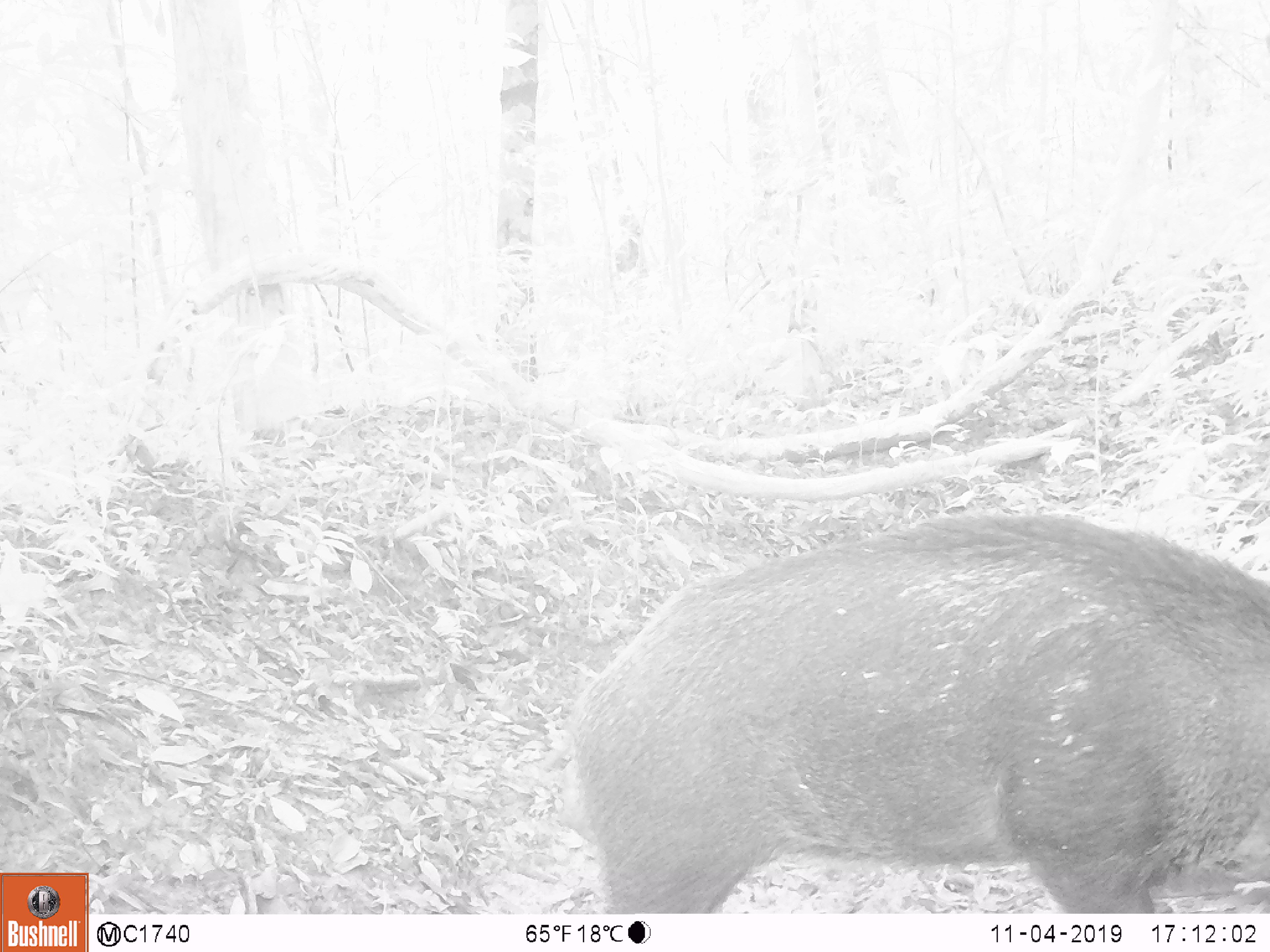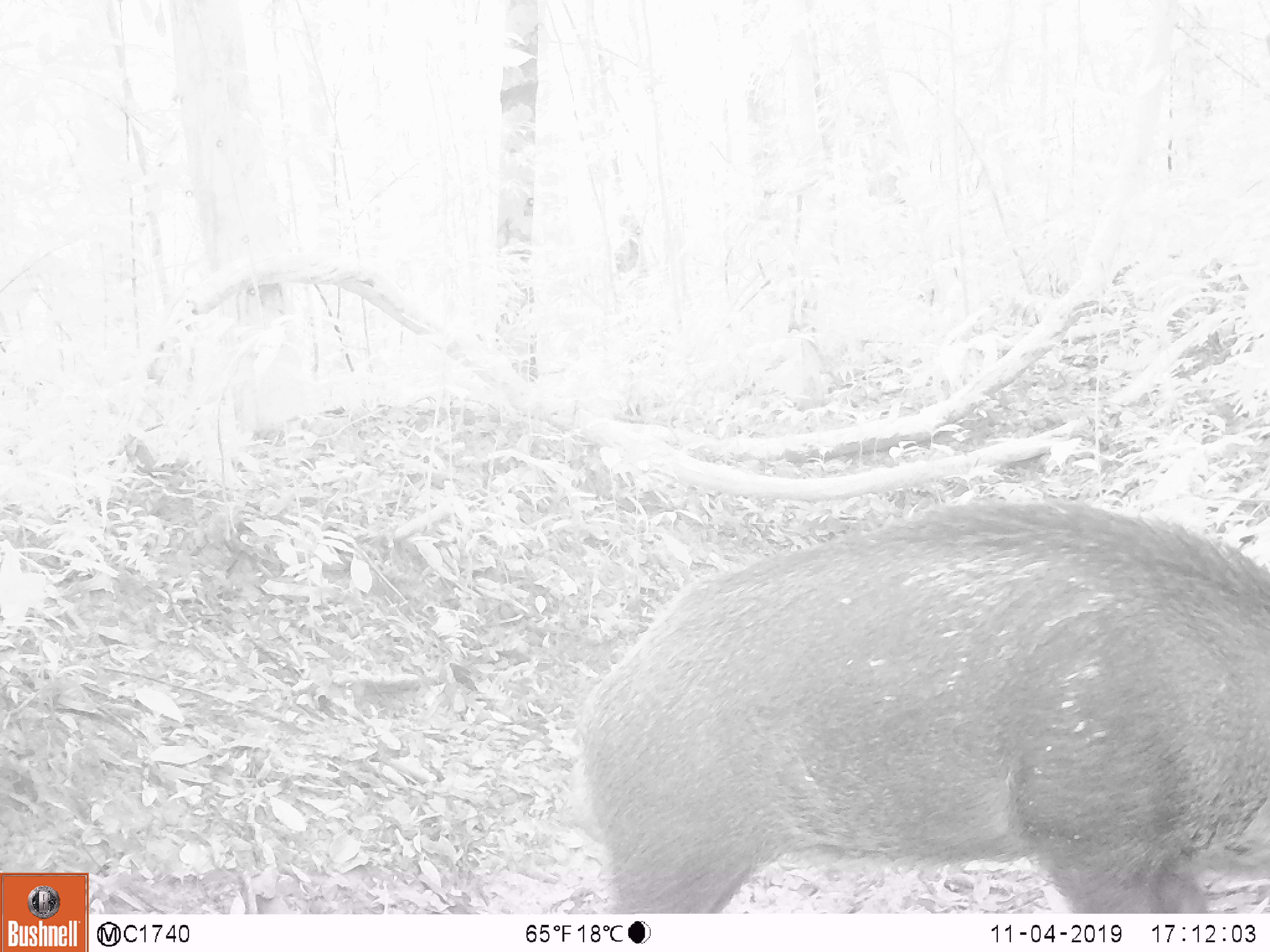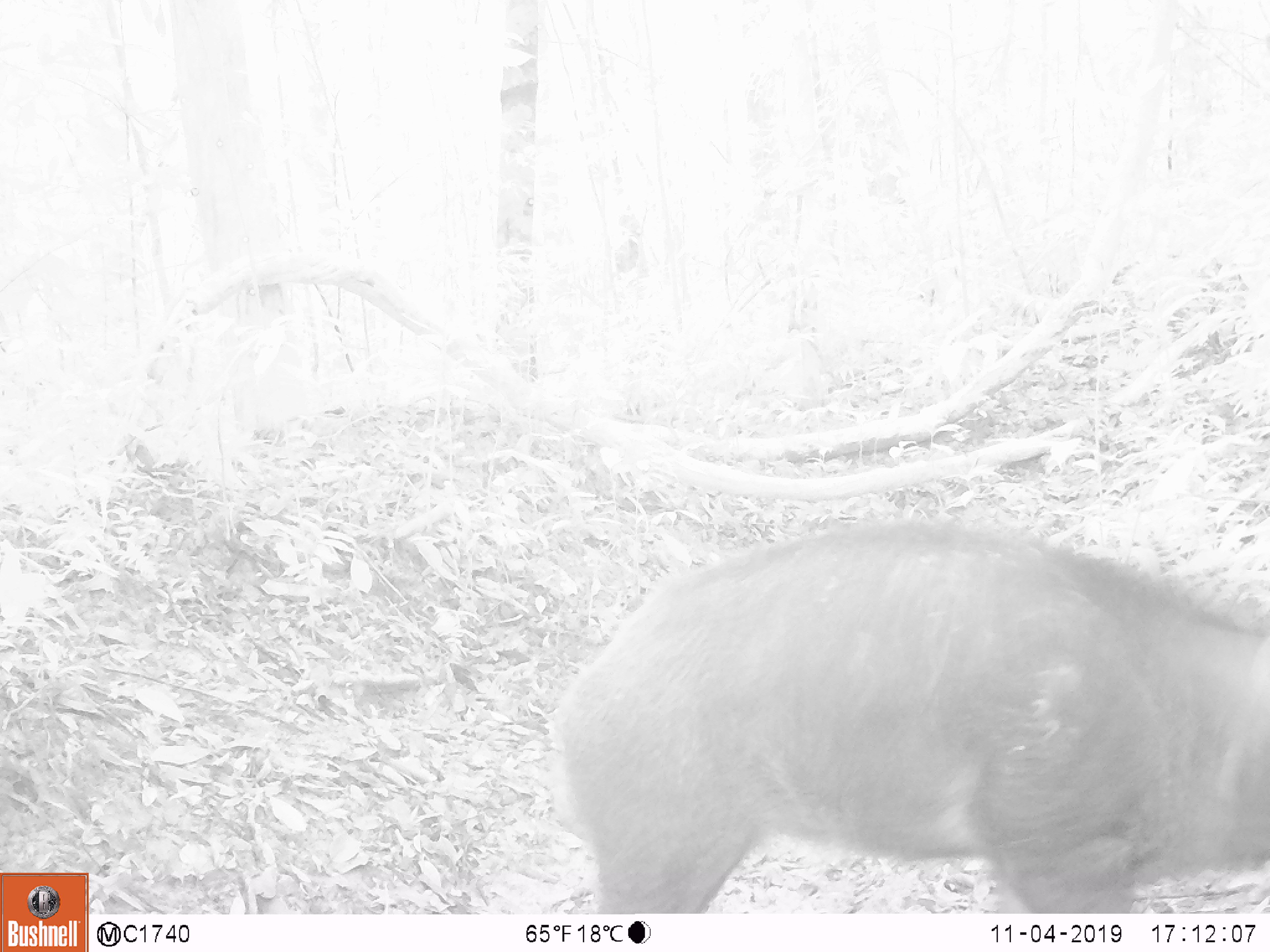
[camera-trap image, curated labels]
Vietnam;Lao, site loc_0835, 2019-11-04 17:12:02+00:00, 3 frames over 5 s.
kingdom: Animalia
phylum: Chordata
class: Mammalia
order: Artiodactyla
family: Suidae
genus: Sus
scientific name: Sus scrofa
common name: eurasian wild pig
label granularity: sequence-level